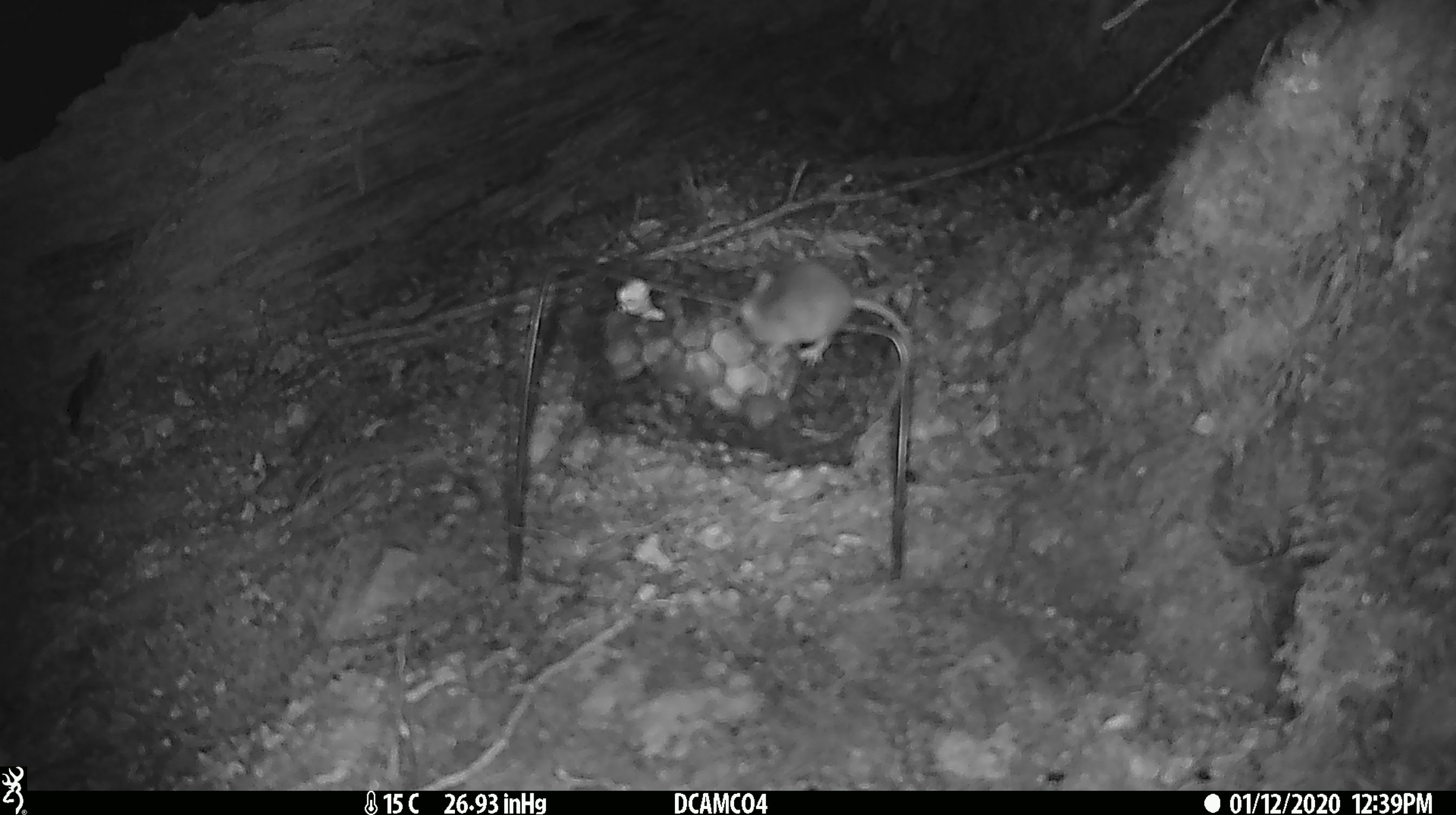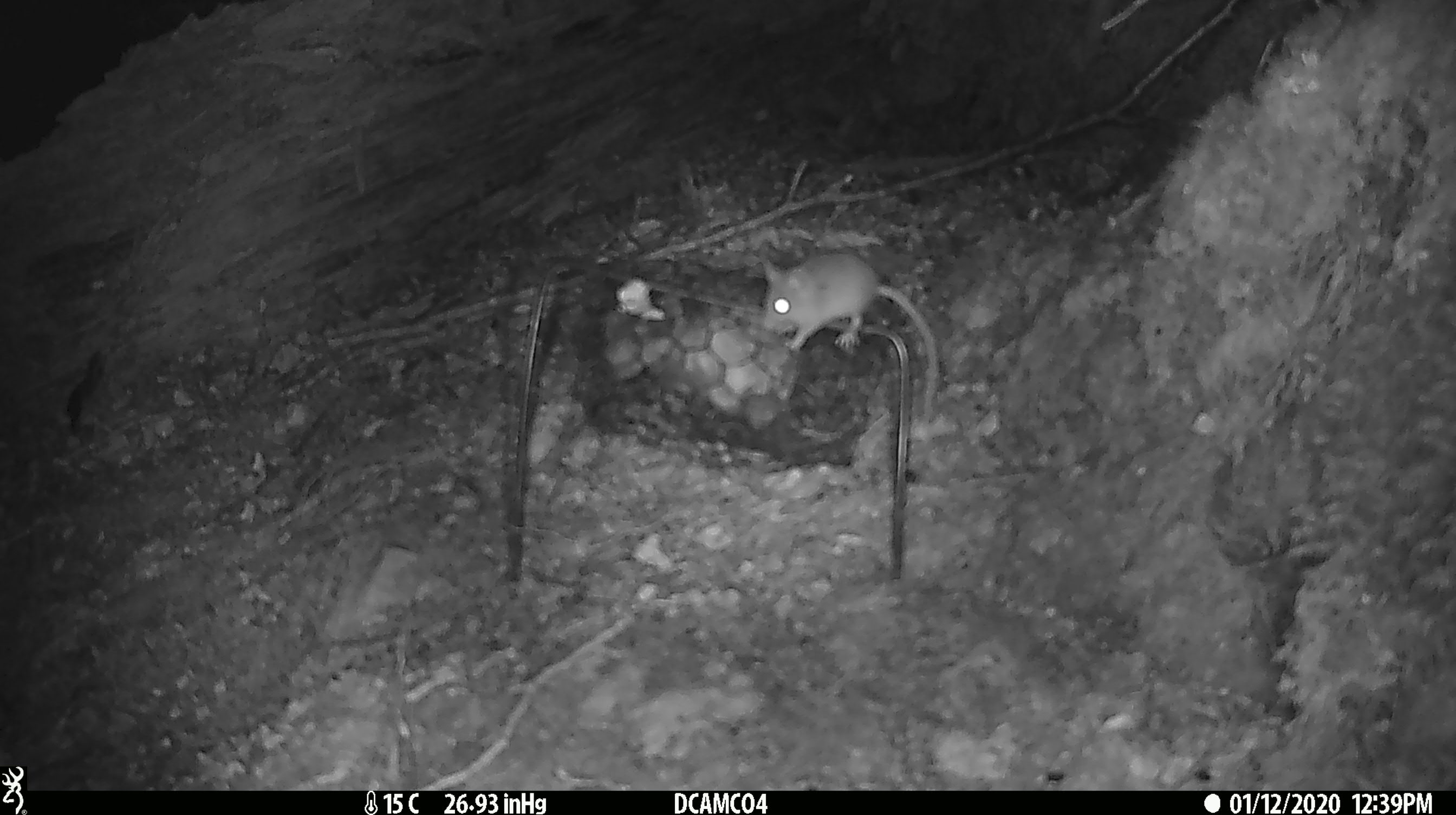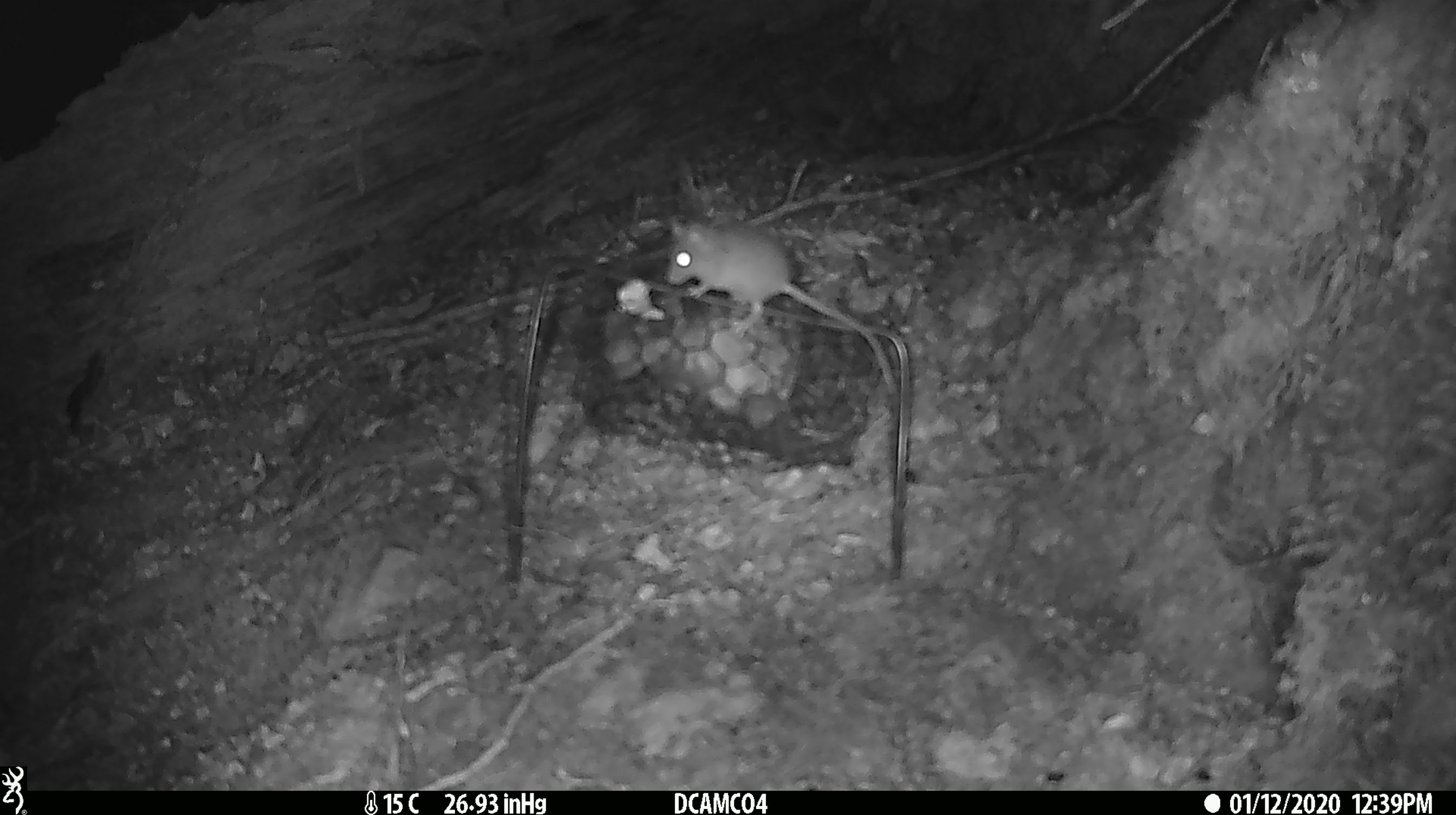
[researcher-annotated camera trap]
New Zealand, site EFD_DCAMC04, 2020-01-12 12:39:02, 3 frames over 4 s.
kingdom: Animalia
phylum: Chordata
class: Mammalia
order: Rodentia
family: Muridae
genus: Mus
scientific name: Mus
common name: mouse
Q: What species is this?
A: Mouse (Mus).